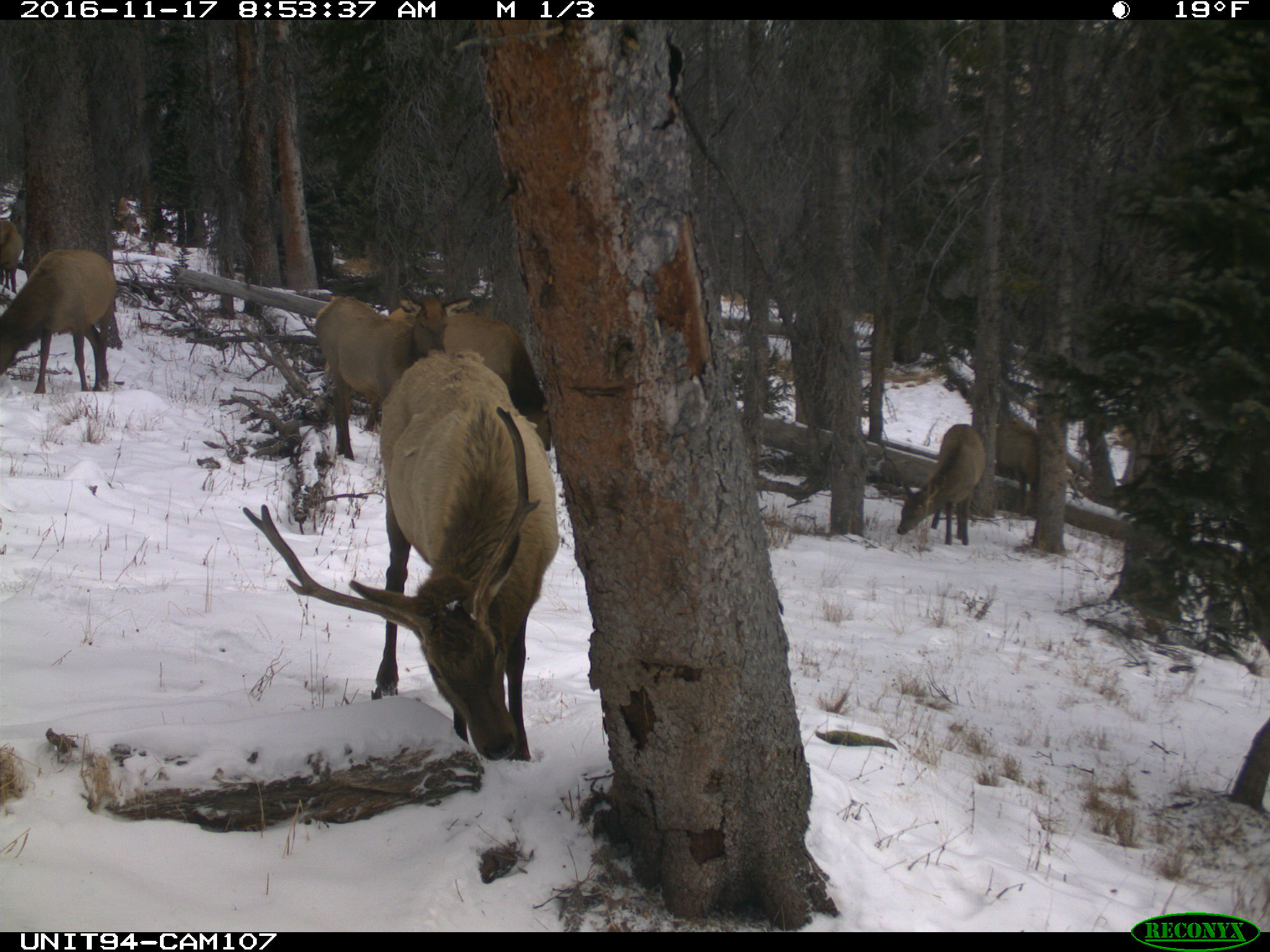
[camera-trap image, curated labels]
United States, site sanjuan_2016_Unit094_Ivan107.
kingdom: Animalia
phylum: Chordata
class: Mammalia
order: Artiodactyla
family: Cervidae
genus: Cervus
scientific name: Cervus elaphus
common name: red deer